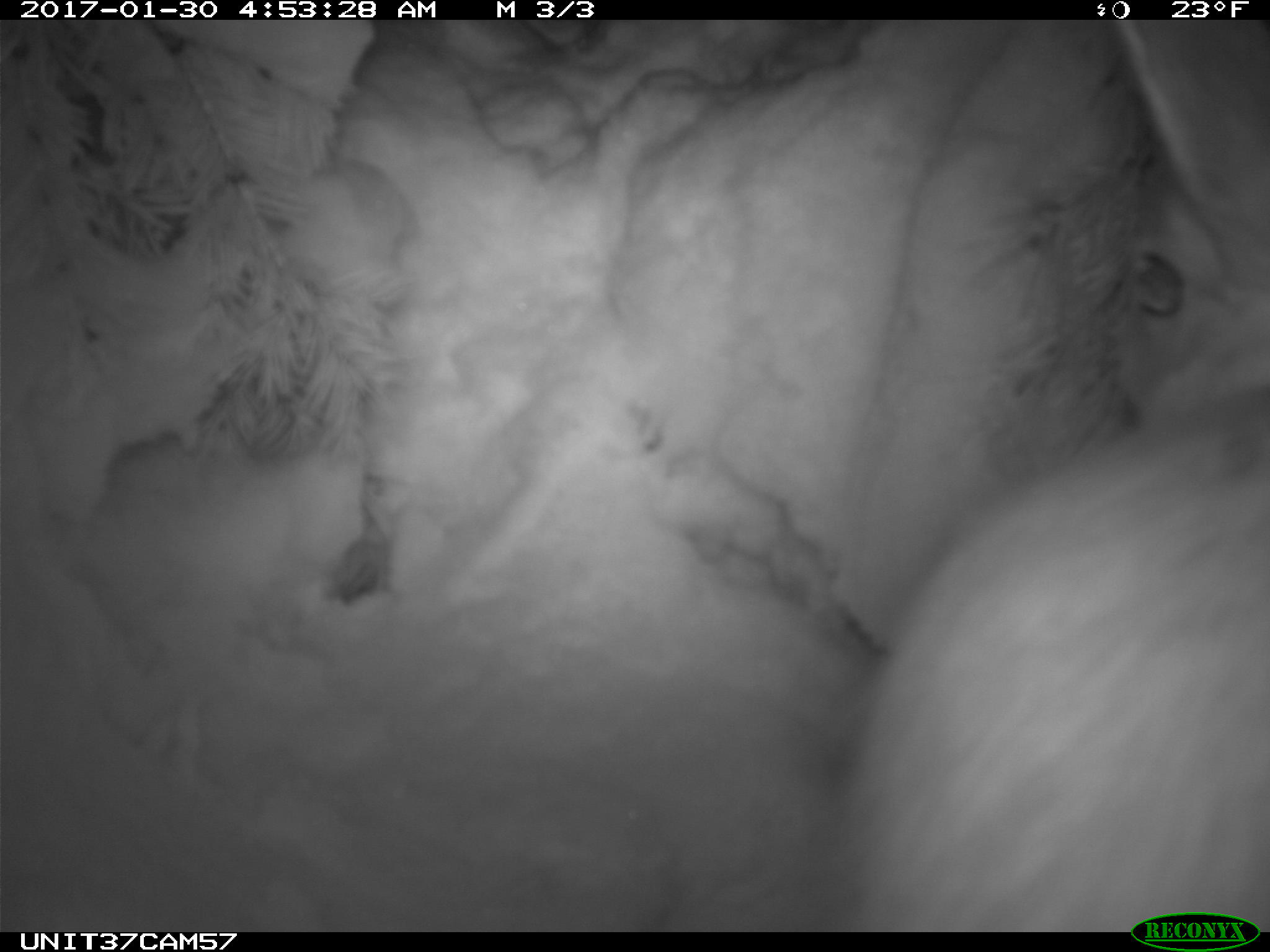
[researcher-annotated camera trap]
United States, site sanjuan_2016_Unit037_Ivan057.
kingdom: Animalia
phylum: Chordata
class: Mammalia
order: Lagomorpha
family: Leporidae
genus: Lepus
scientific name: Lepus americanus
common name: snowshoe hare